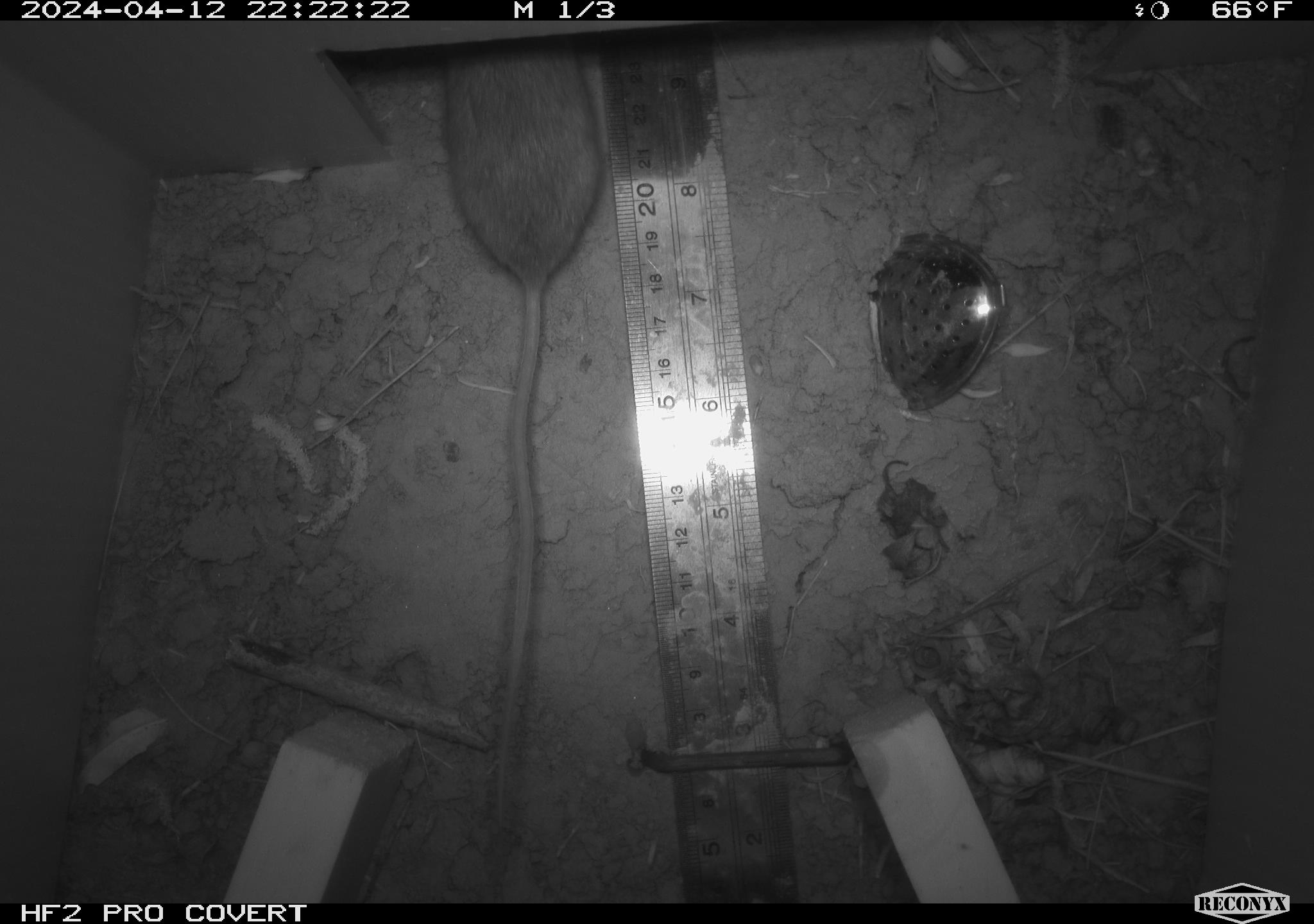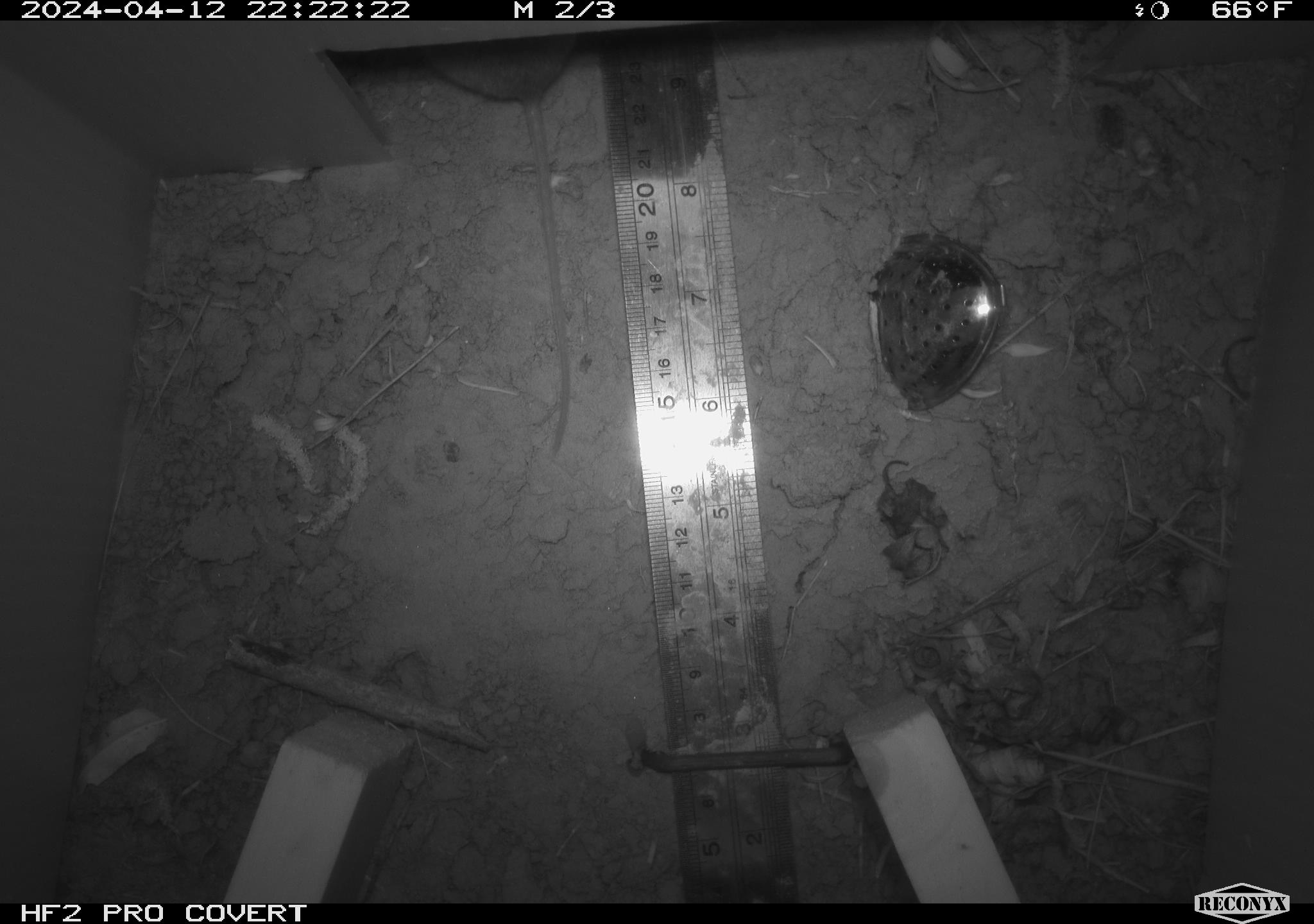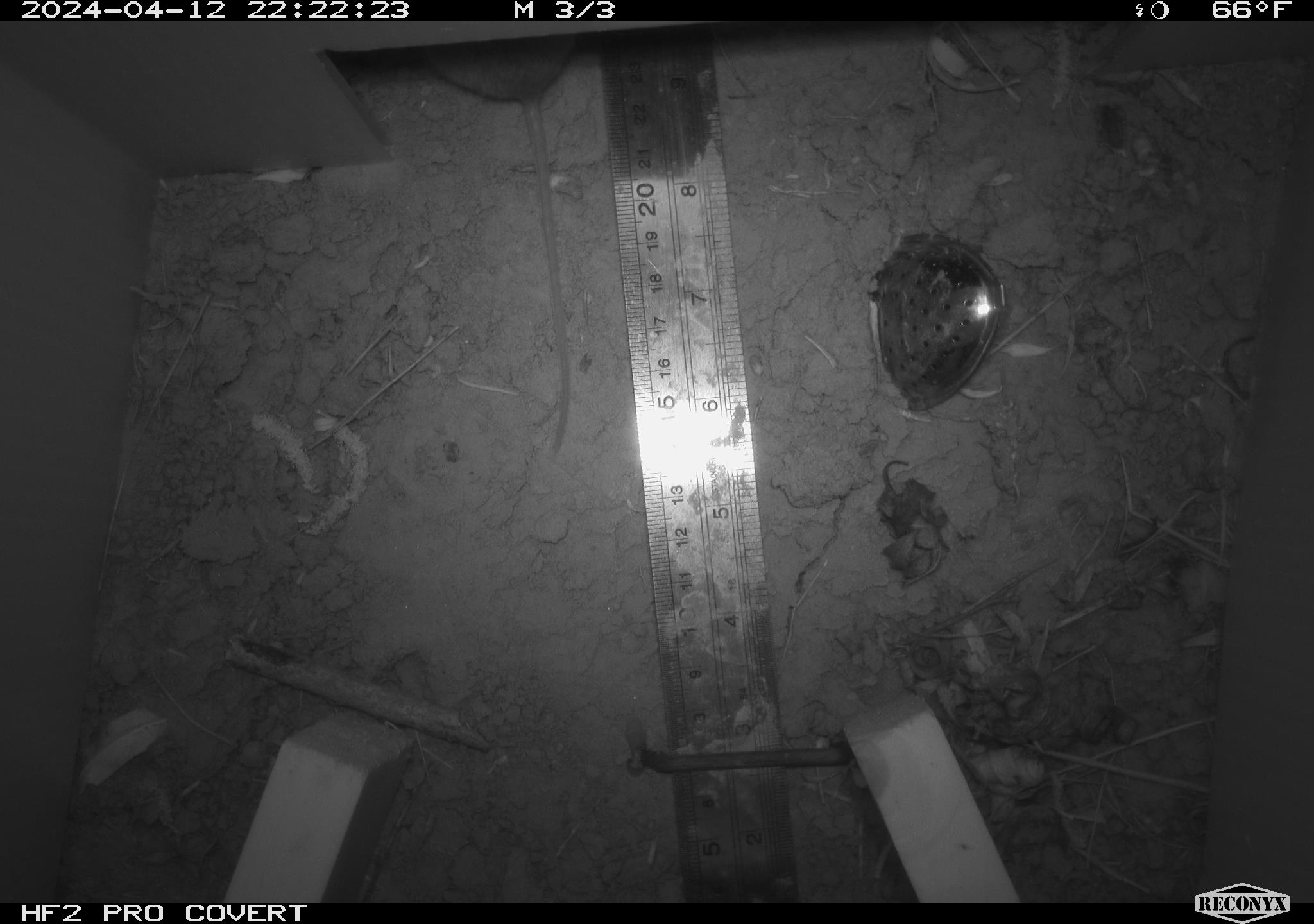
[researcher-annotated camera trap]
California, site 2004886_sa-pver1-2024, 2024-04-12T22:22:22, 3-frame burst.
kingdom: Animalia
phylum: Chordata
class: Mammalia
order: Rodentia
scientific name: Rodentia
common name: mouse species